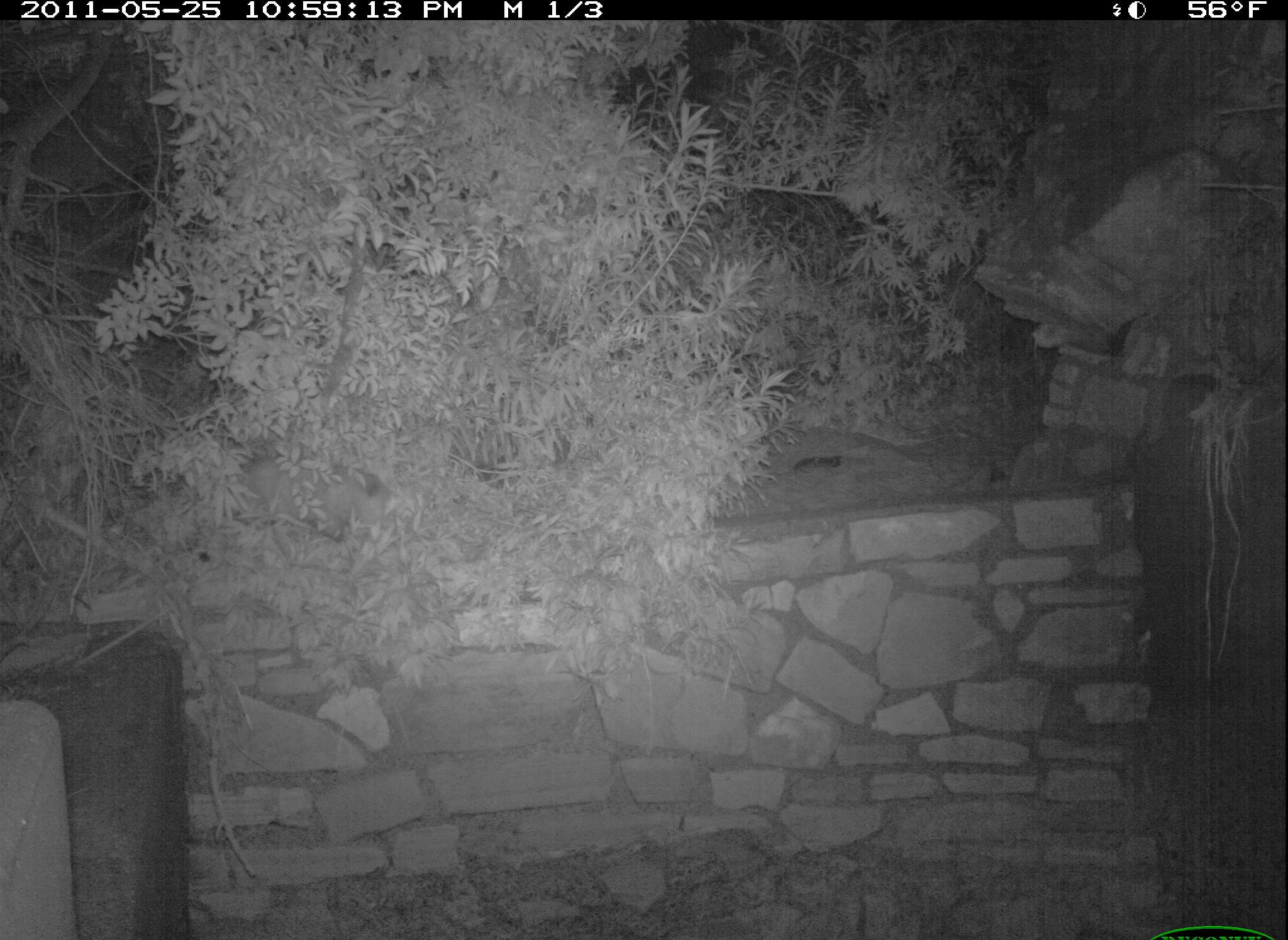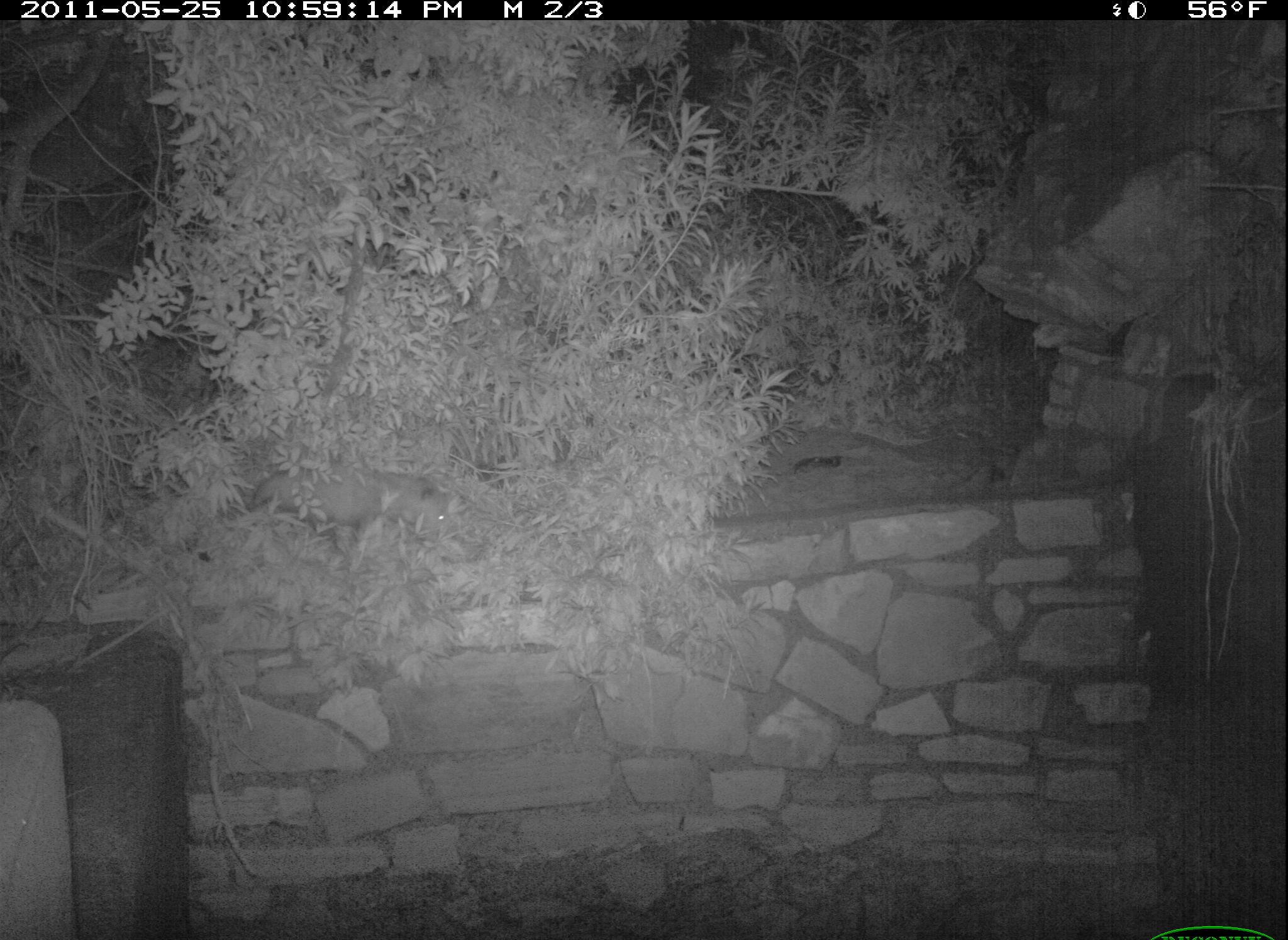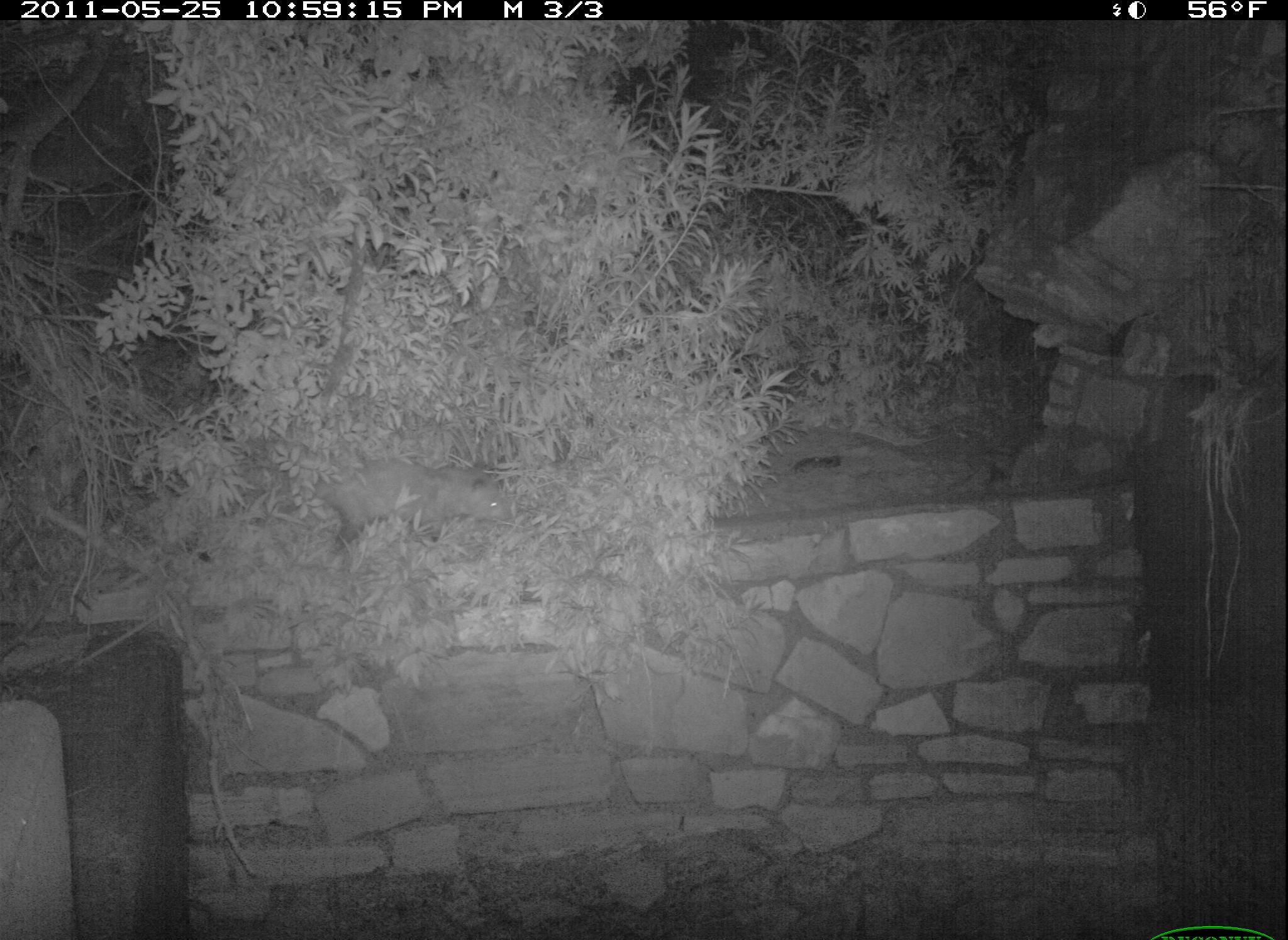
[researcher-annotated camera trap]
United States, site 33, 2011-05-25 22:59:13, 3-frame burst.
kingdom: Animalia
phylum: Chordata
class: Mammalia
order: Didelphimorphia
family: Didelphidae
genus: Didelphis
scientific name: Didelphis virginiana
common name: virginia opossum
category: opossum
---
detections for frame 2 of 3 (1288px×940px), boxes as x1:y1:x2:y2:
opossum: 238:440:477:556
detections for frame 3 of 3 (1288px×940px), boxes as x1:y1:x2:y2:
opossum: 268:447:532:562